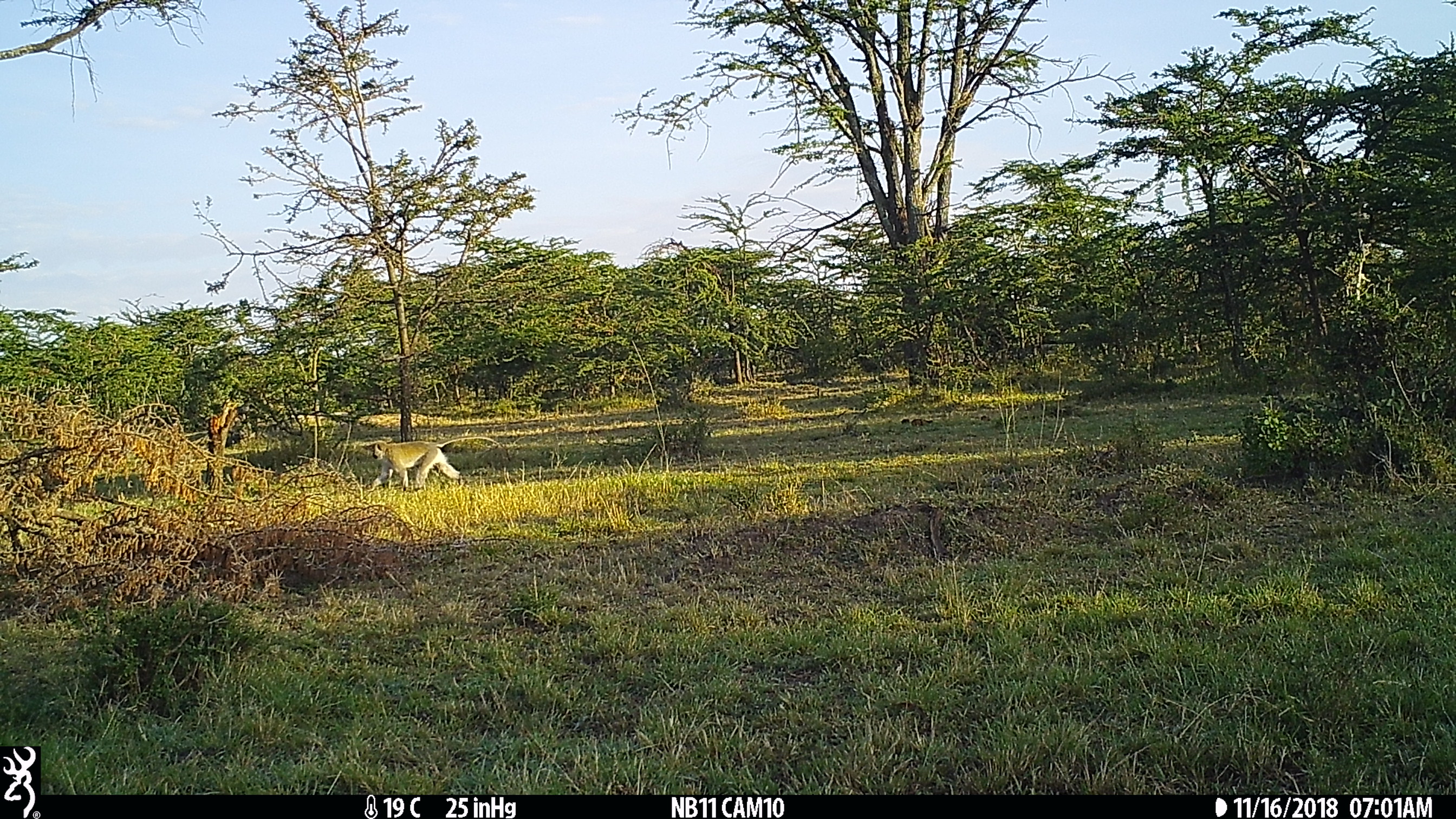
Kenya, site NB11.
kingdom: Animalia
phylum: Chordata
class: Mammalia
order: Primates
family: Cercopithecidae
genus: Chlorocebus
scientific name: Chlorocebus pygerythrus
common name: vervet monkey